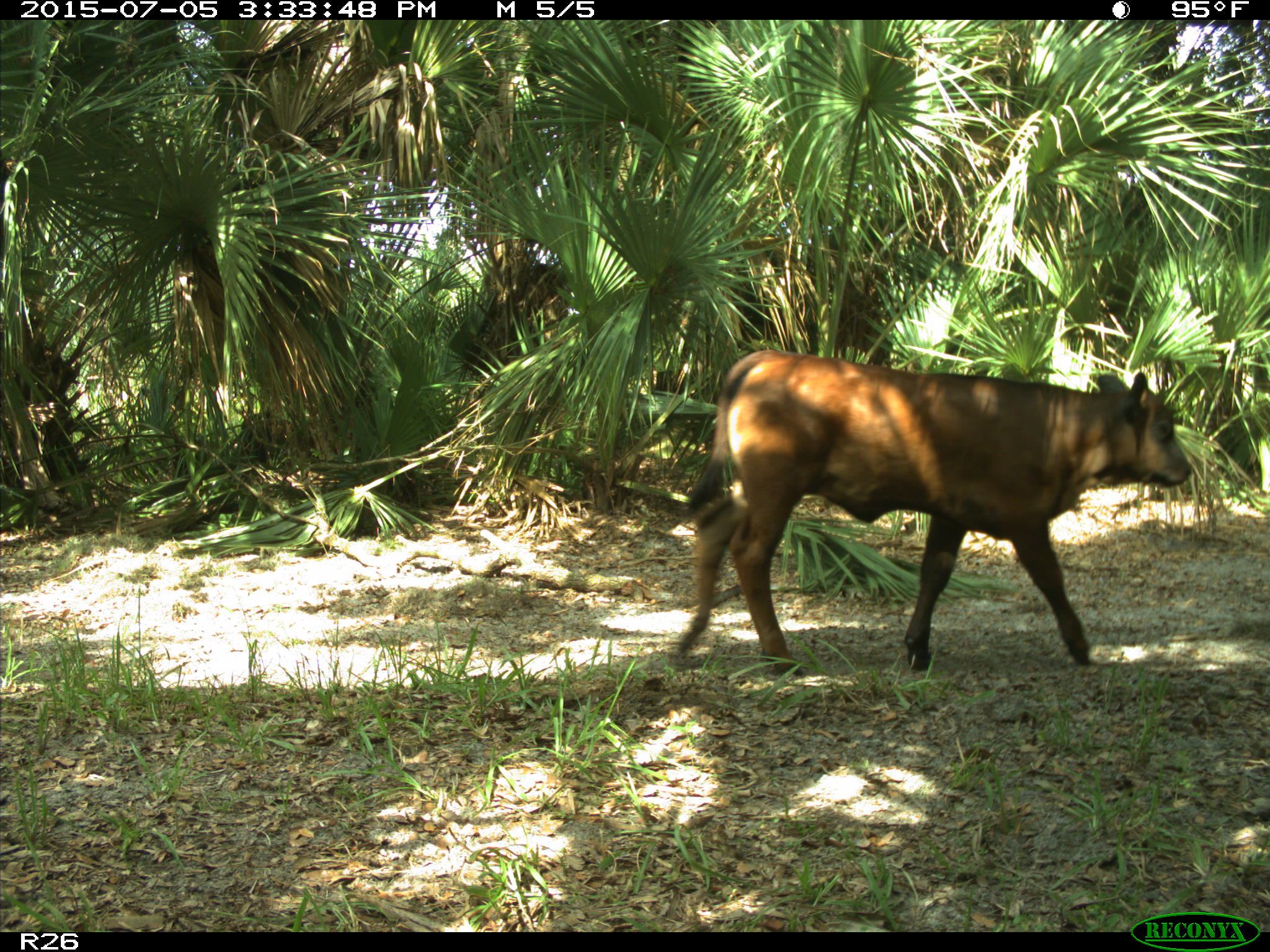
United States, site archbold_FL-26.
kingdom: Animalia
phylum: Chordata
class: Mammalia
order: Artiodactyla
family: Bovidae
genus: Bos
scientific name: Bos taurus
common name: domestic cow